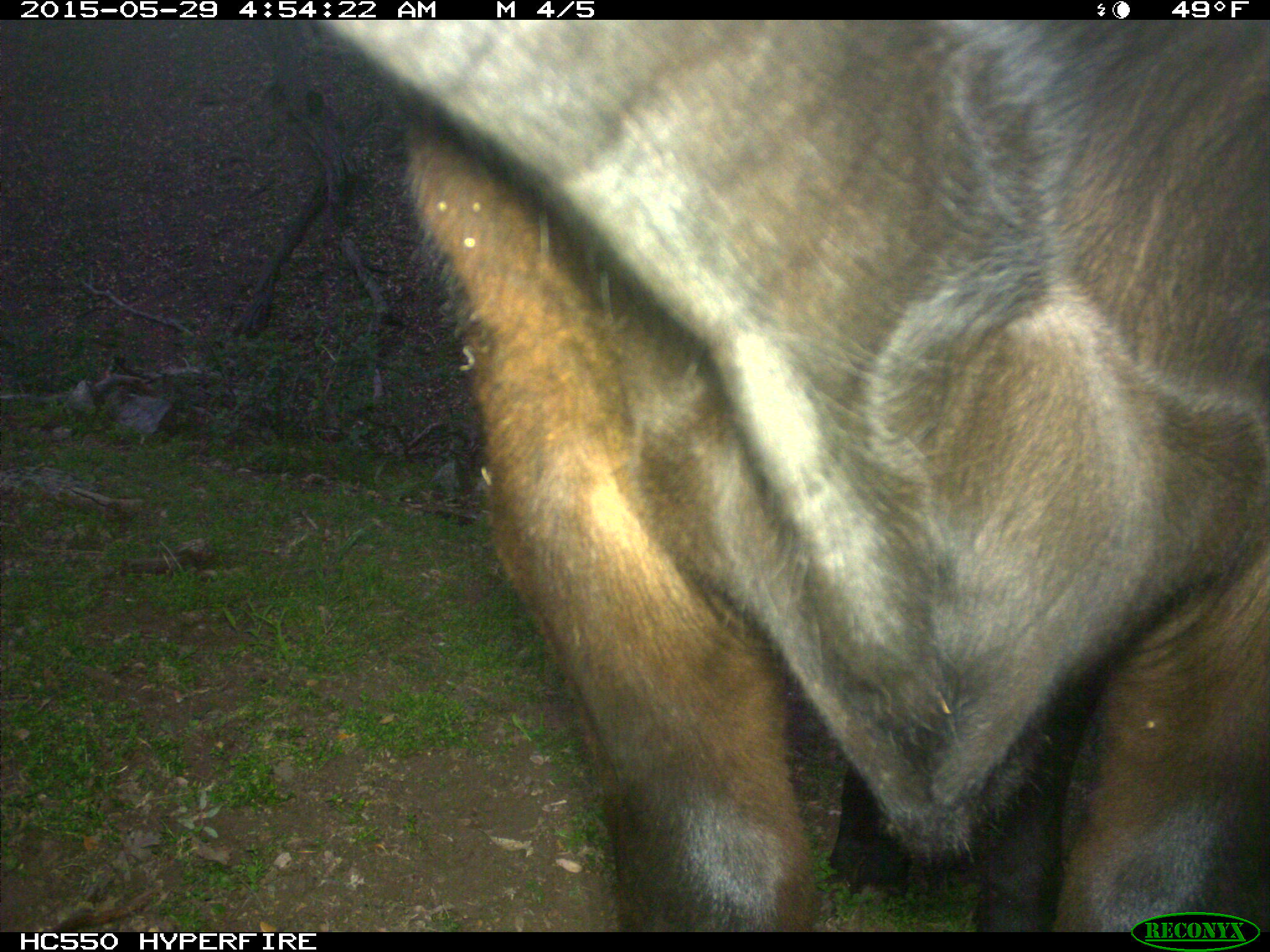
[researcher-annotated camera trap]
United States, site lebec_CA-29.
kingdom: Animalia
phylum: Chordata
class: Mammalia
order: Artiodactyla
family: Bovidae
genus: Bos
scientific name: Bos taurus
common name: domestic cow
Bos taurus (domestic cow).